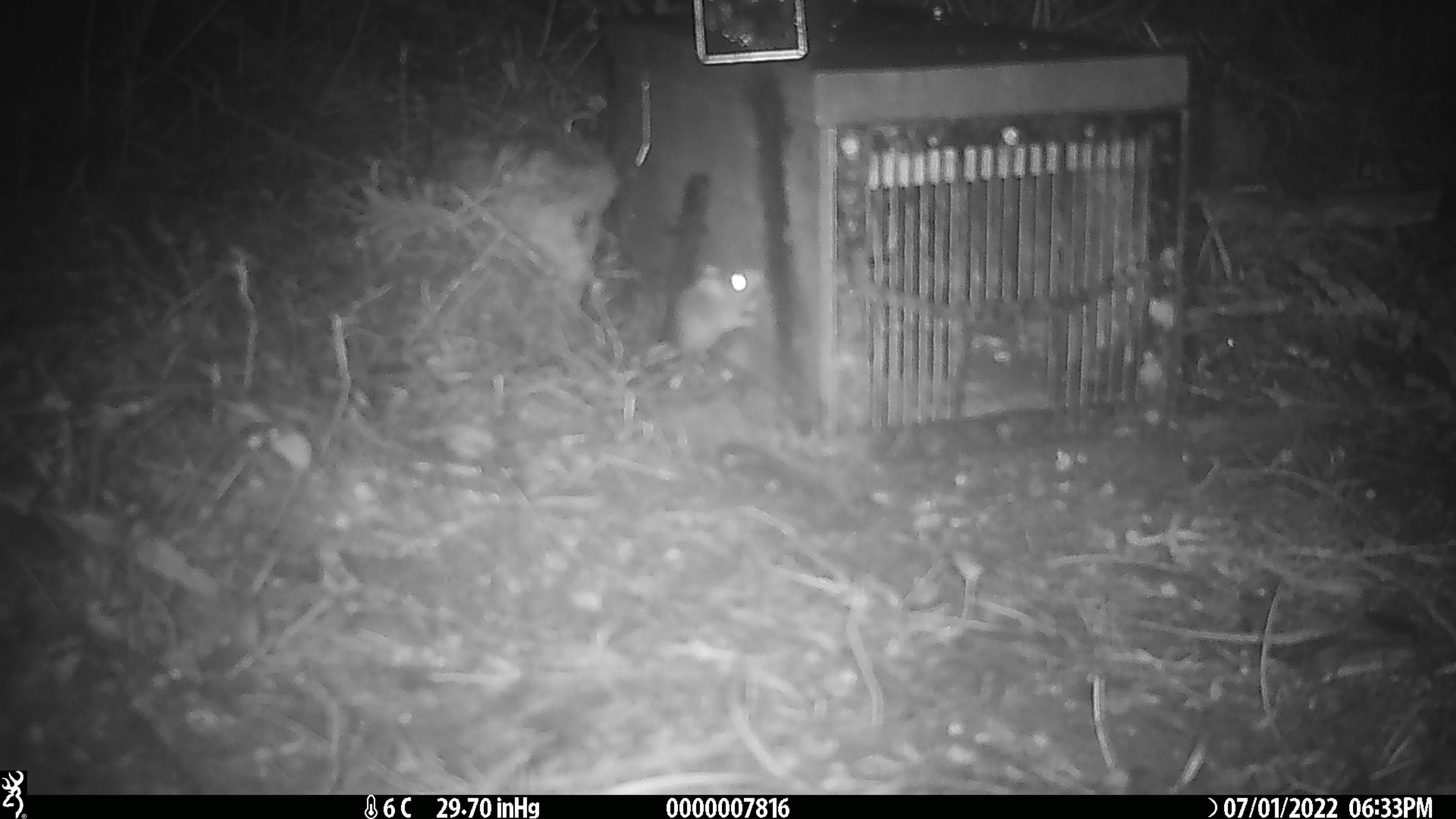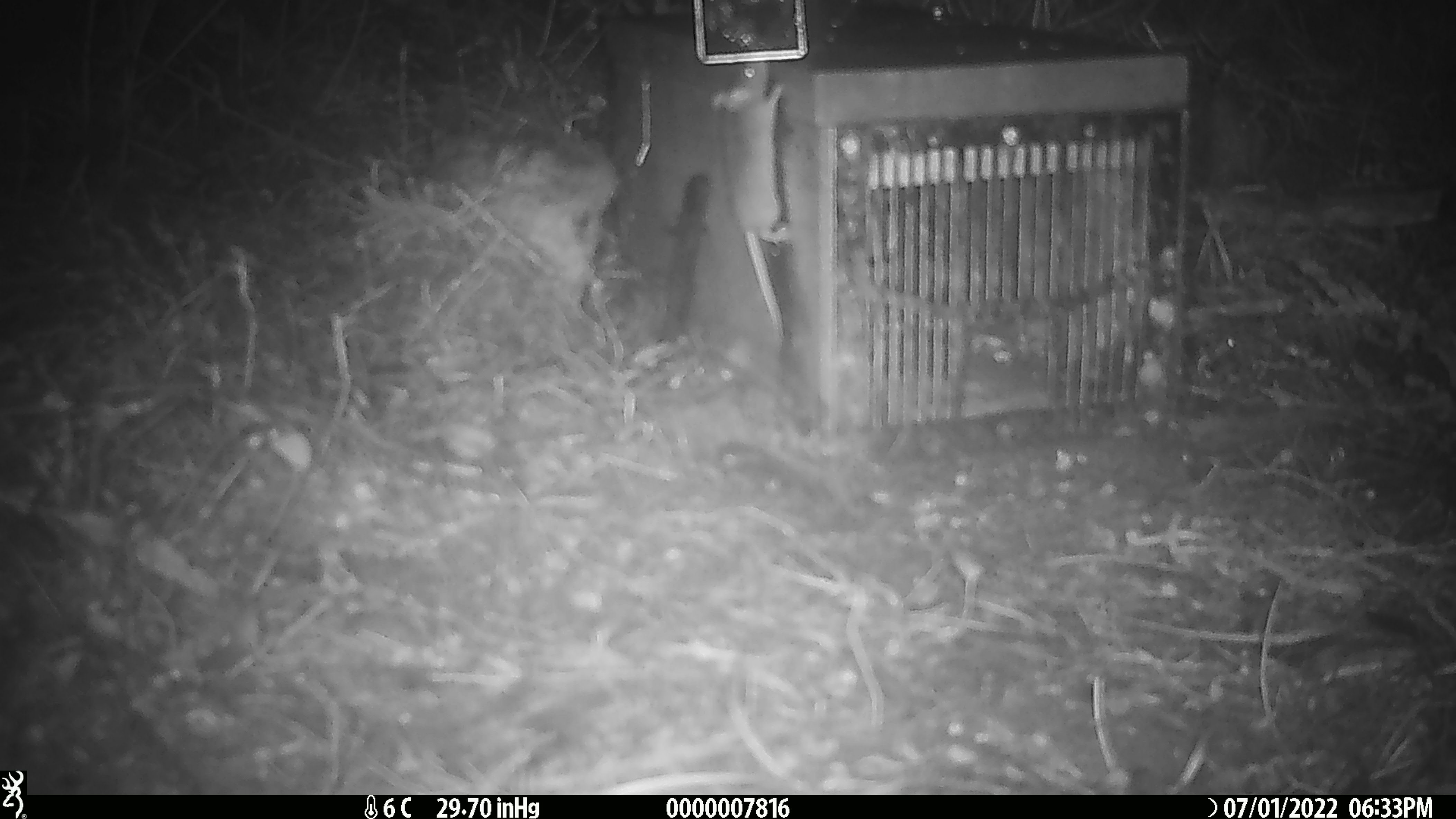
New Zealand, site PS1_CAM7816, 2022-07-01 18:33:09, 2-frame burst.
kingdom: Animalia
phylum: Chordata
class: Mammalia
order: Rodentia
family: Muridae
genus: Mus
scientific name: Mus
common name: mouse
Mouse (Mus).